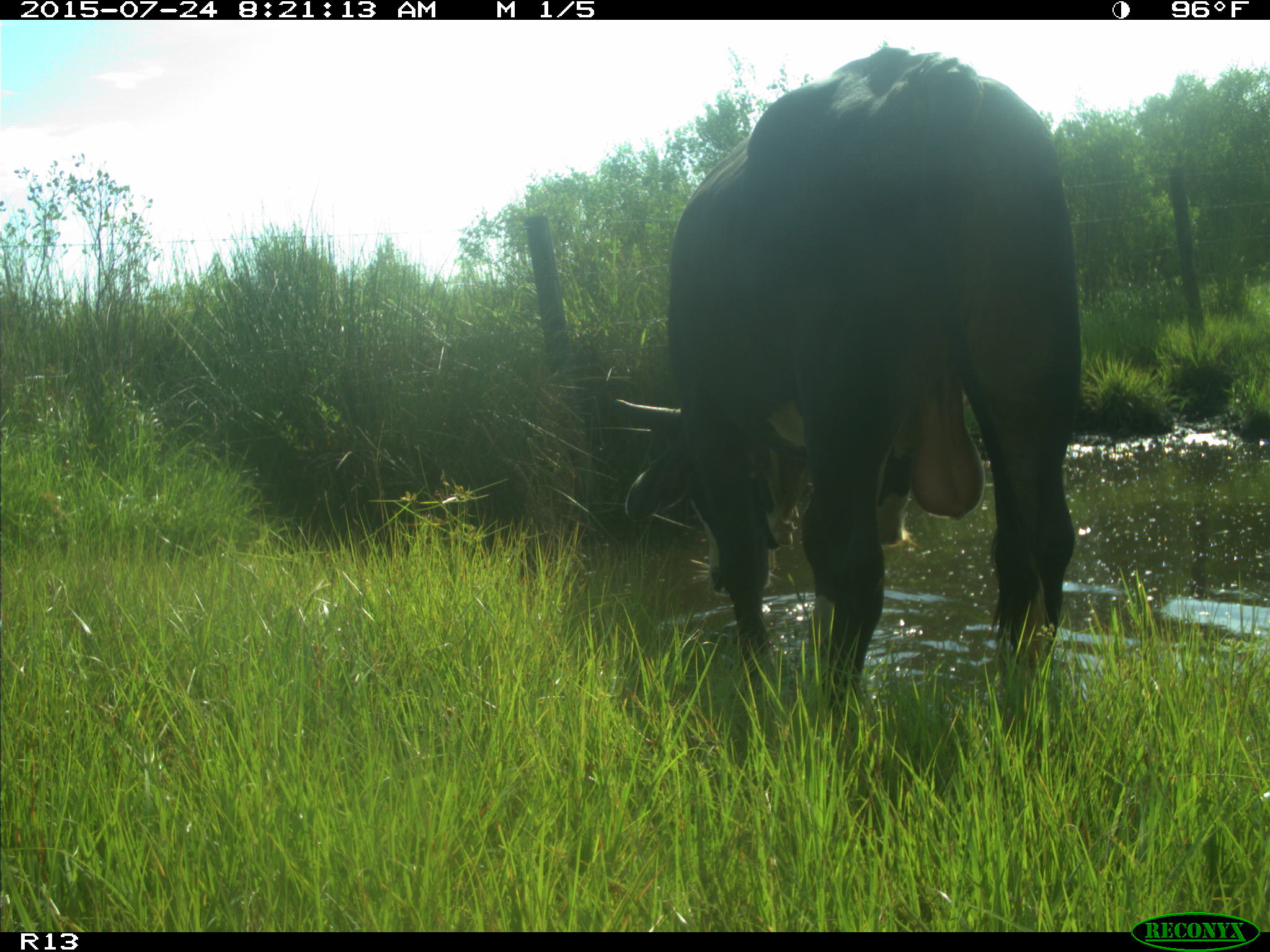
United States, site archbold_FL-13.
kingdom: Animalia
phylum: Chordata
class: Mammalia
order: Artiodactyla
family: Bovidae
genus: Bos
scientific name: Bos taurus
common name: domestic cow